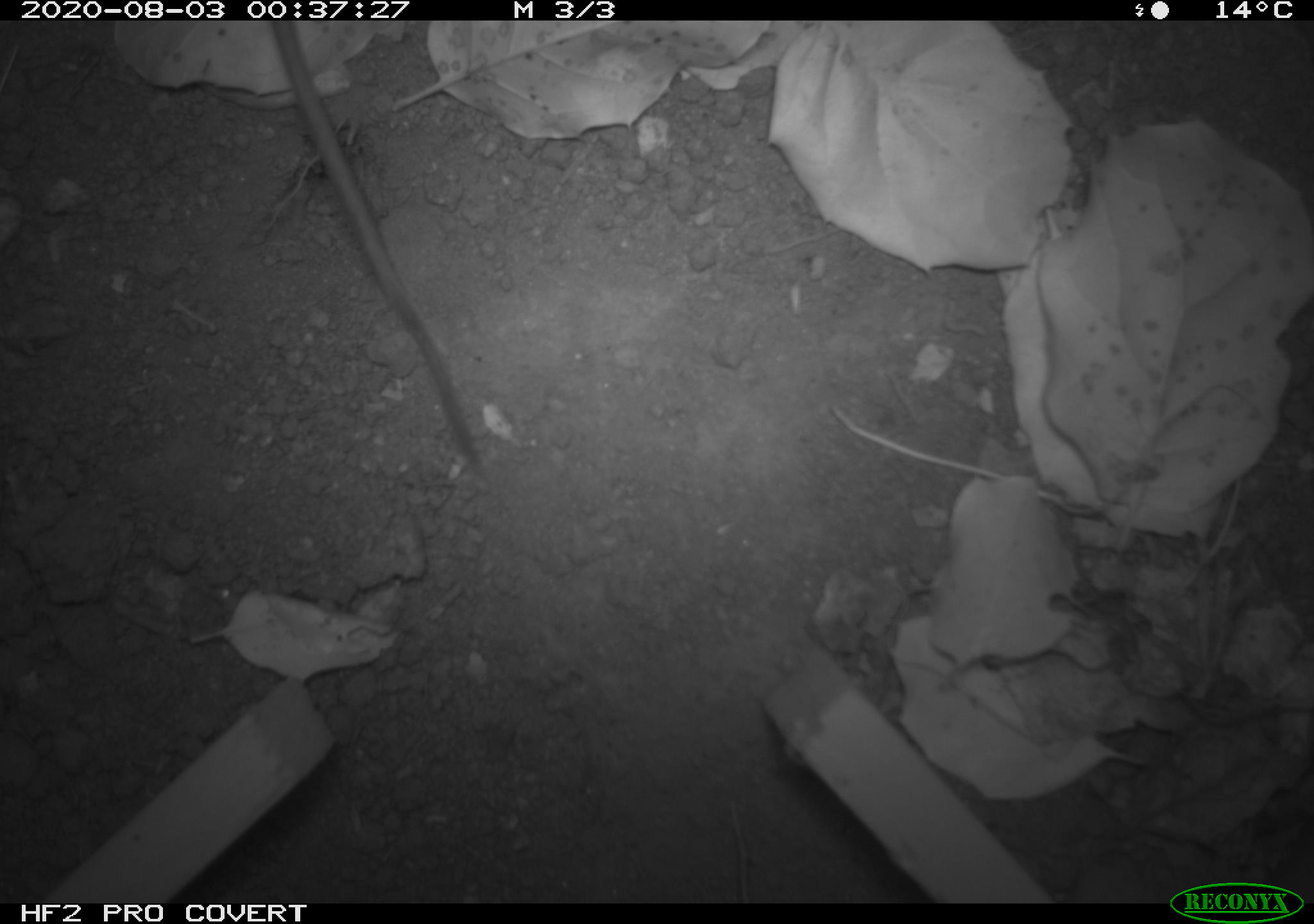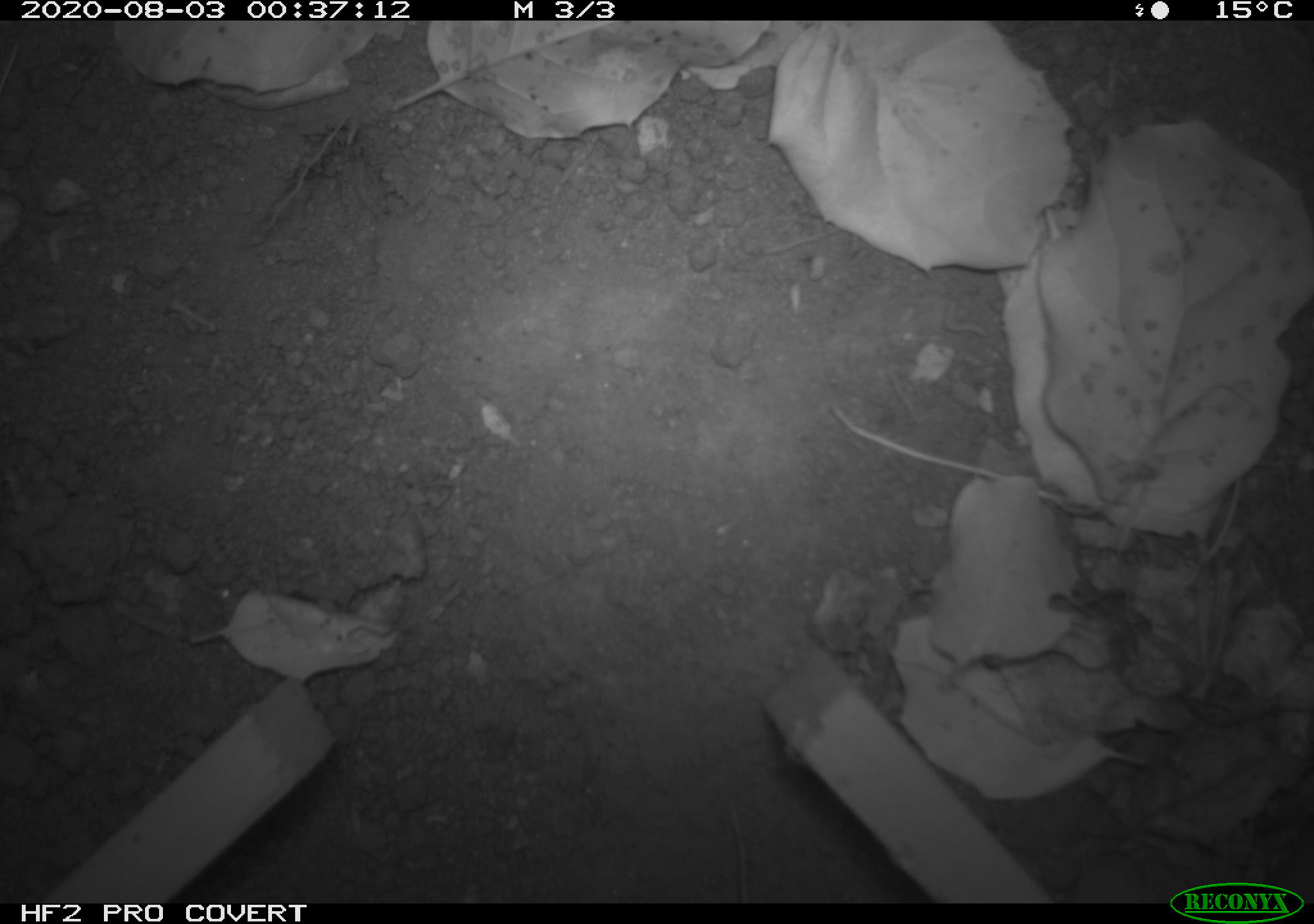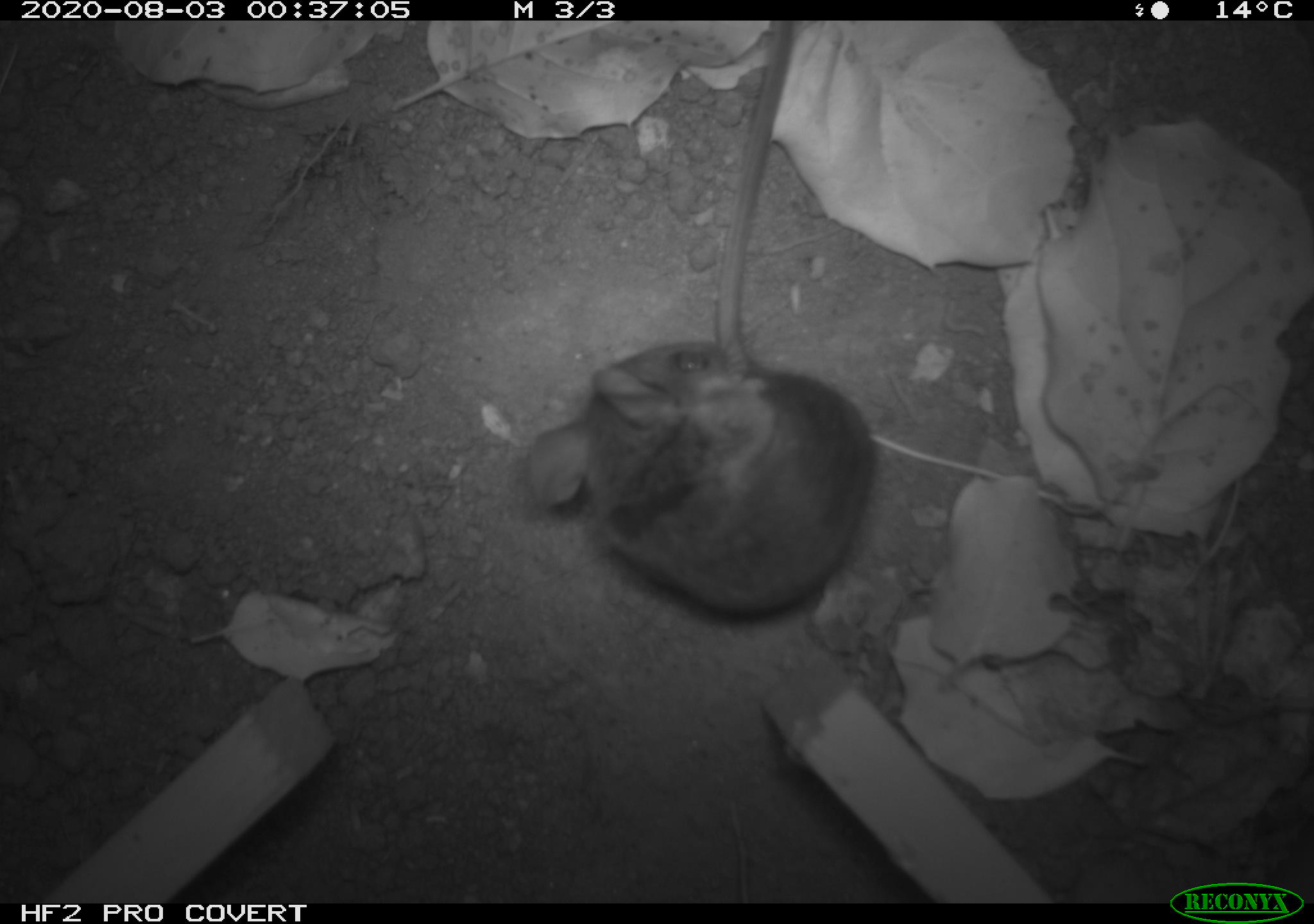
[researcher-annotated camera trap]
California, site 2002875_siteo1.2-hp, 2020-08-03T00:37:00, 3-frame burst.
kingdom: Animalia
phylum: Chordata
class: Mammalia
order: Rodentia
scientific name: Rodentia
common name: rodent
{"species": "rodent (Rodentia)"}